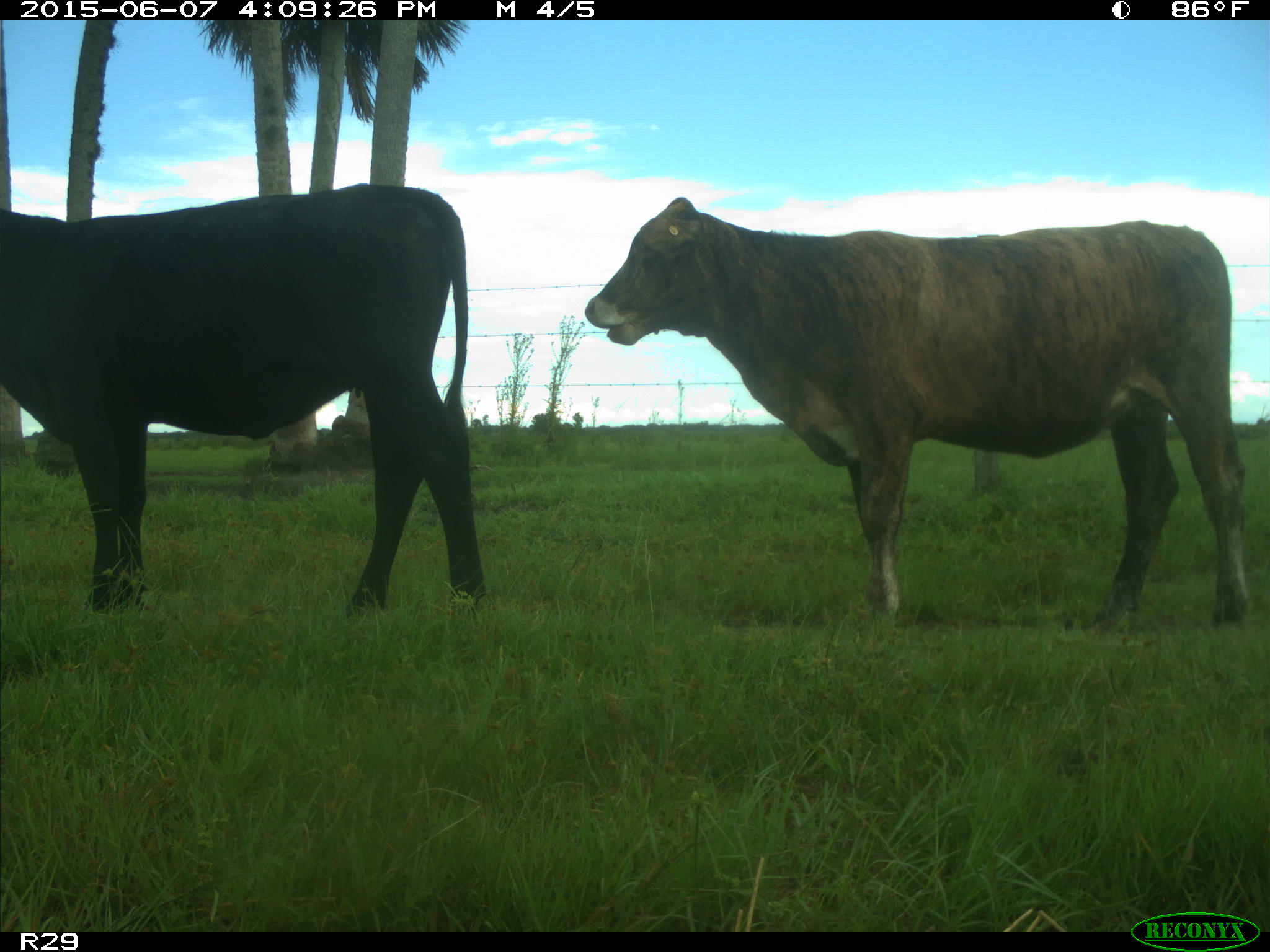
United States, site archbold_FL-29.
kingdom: Animalia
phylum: Chordata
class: Mammalia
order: Artiodactyla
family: Bovidae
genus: Bos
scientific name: Bos taurus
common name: domestic cow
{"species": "Bos taurus (domestic cow)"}